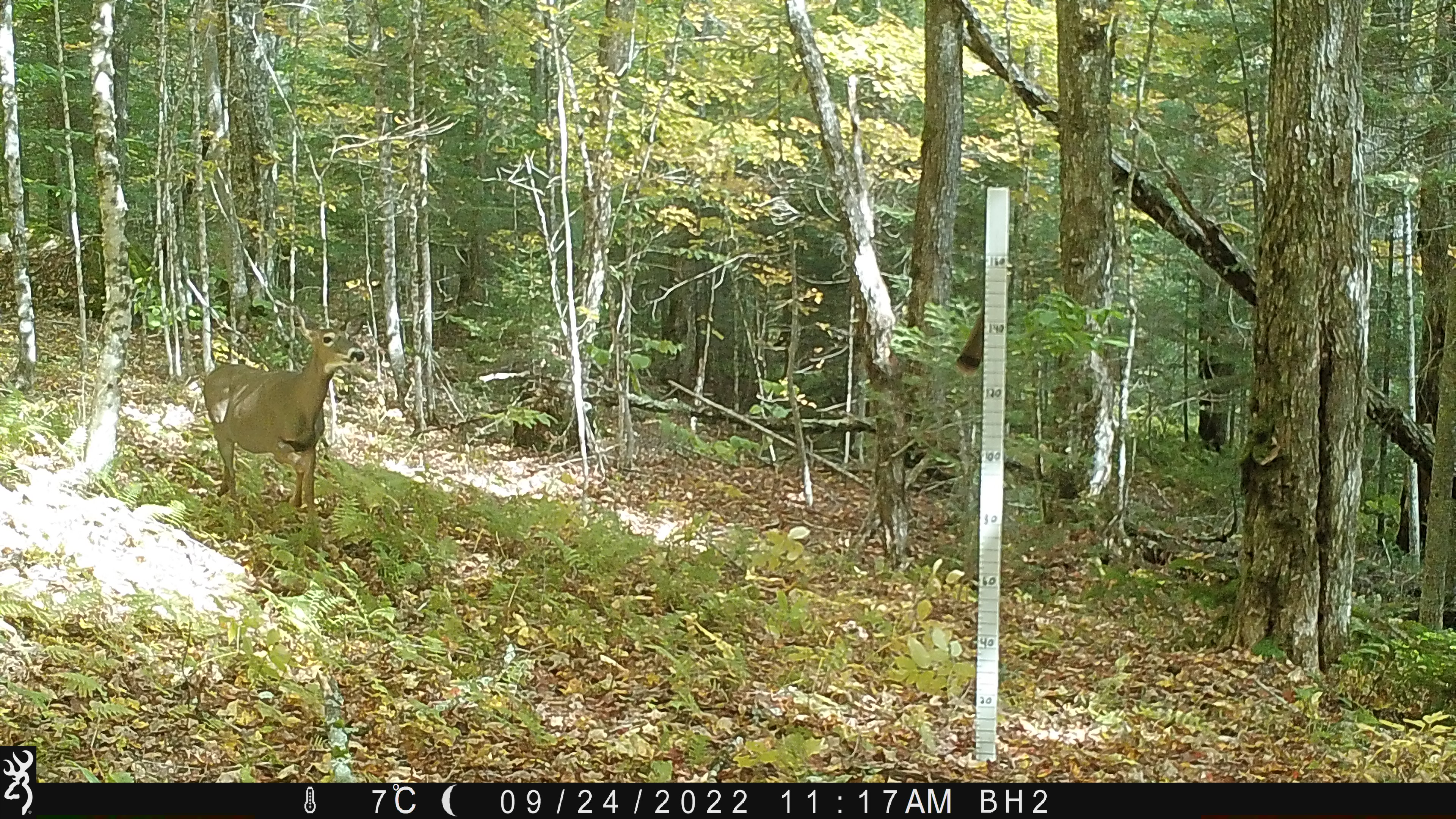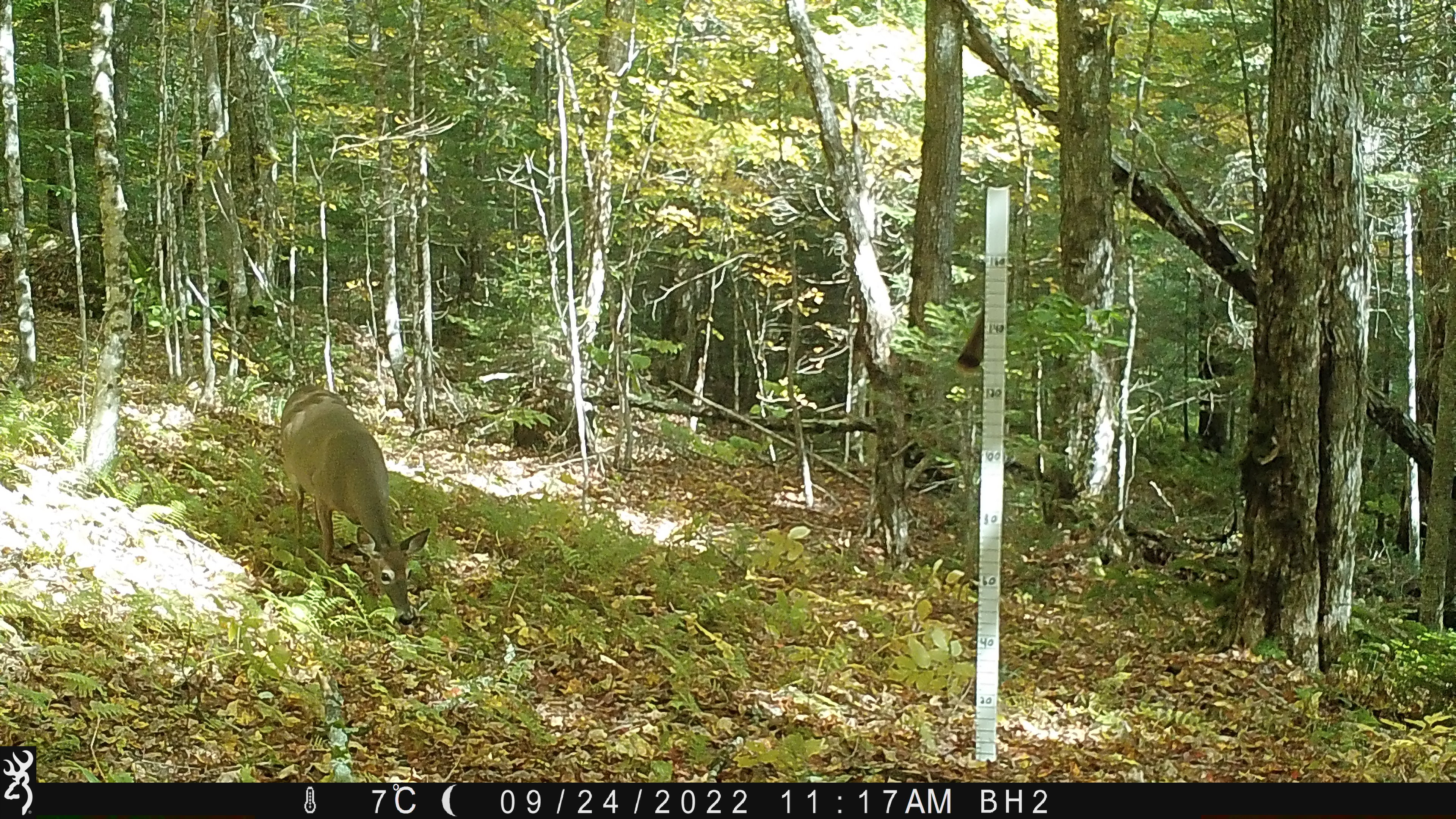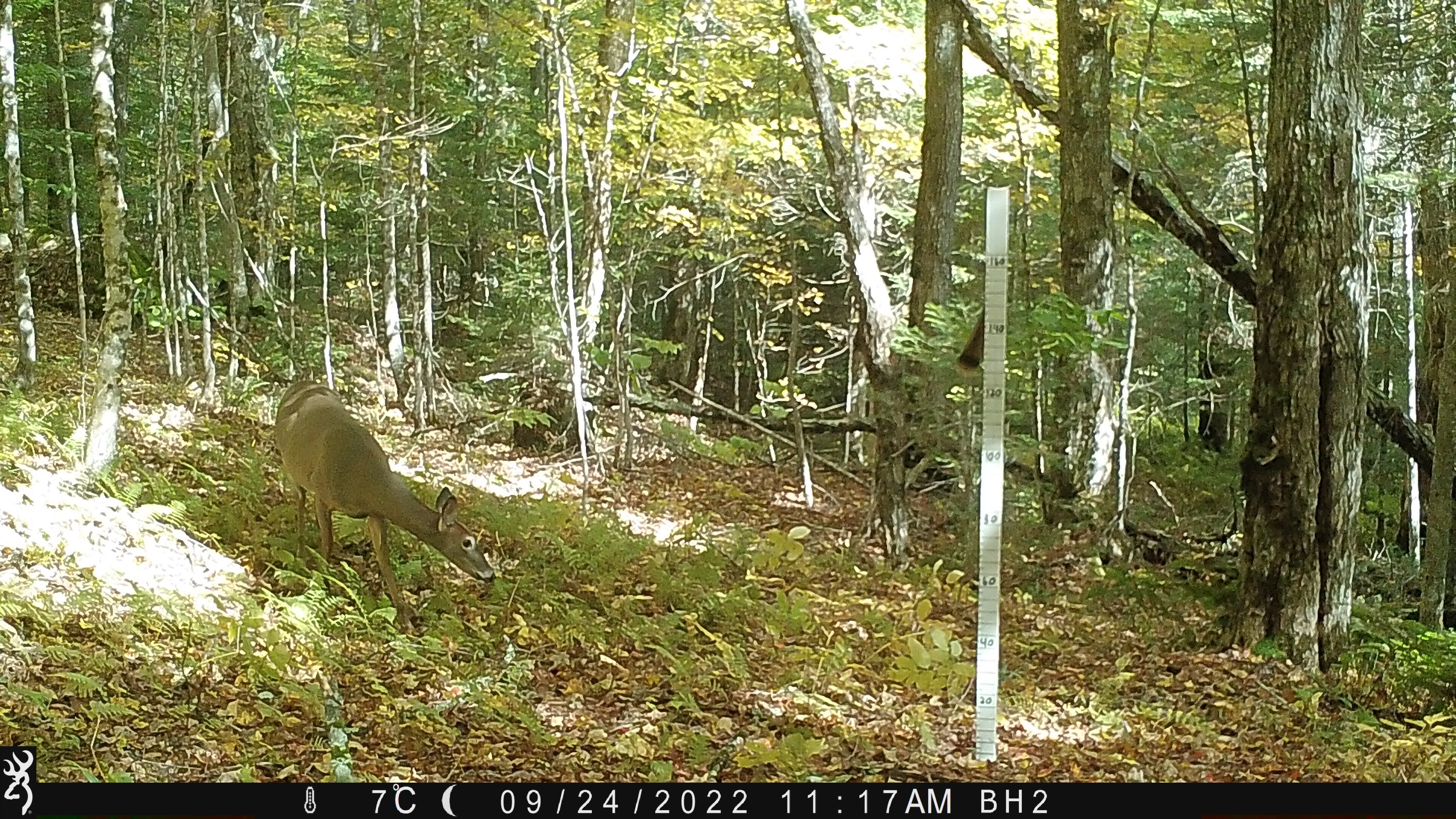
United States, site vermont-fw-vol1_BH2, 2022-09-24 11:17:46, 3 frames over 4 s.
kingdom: Animalia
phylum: Chordata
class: Mammalia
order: Artiodactyla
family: Cervidae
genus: Odocoileus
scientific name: Odocoileus virginianus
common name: white-tailed deer